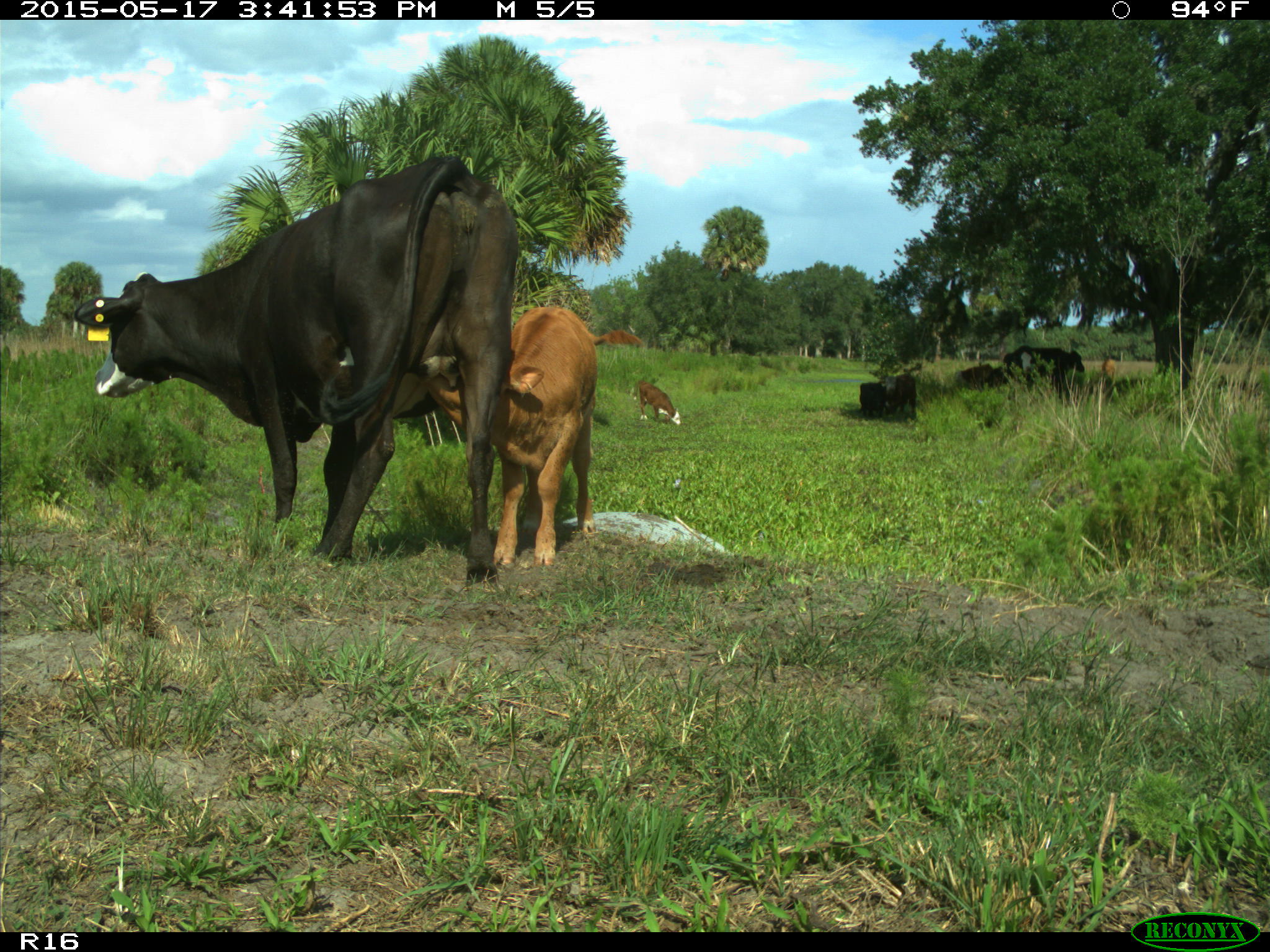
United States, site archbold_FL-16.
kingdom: Animalia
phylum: Chordata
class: Mammalia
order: Artiodactyla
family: Bovidae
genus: Bos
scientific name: Bos taurus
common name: domestic cow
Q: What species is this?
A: Bos taurus (domestic cow).